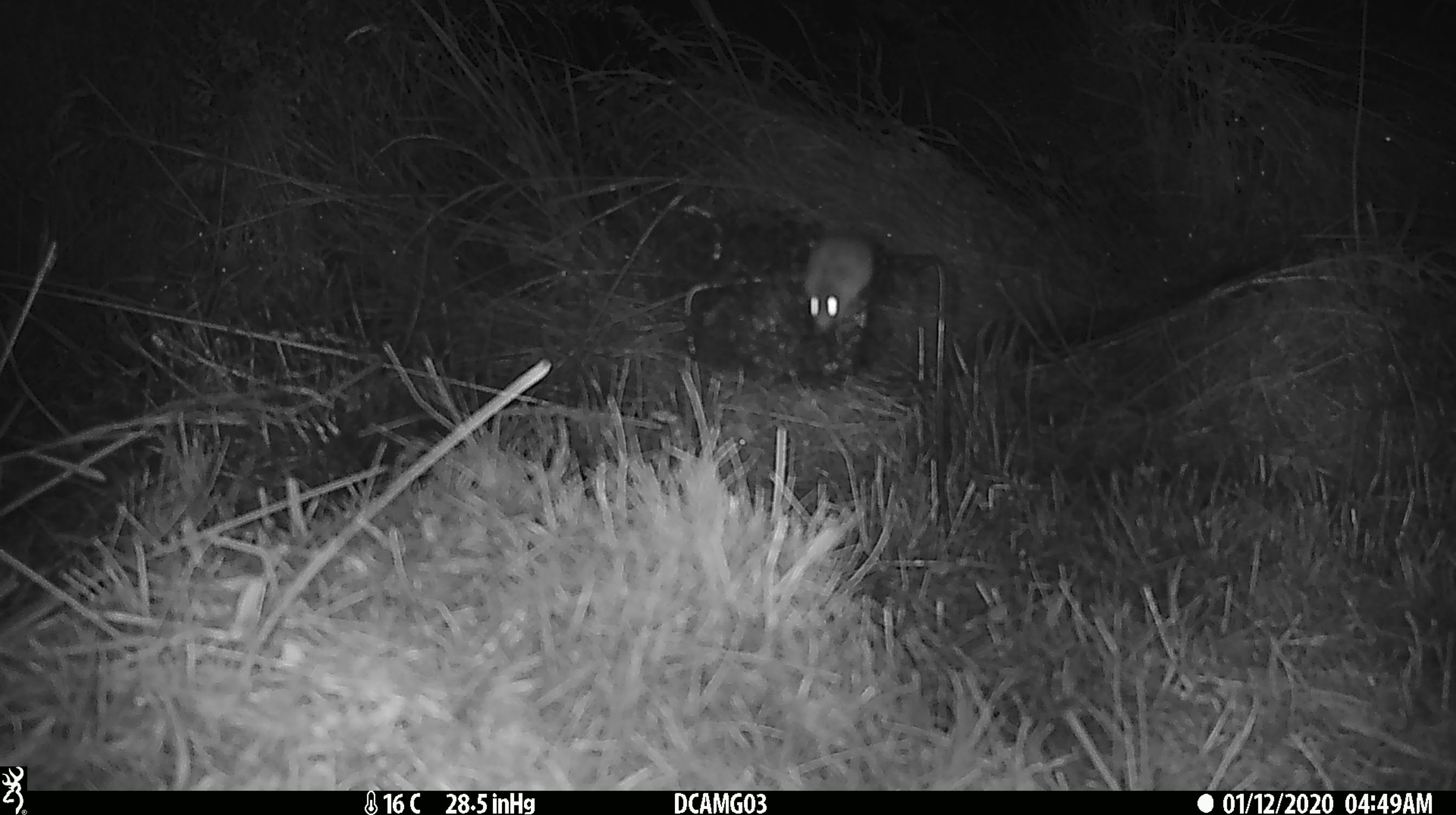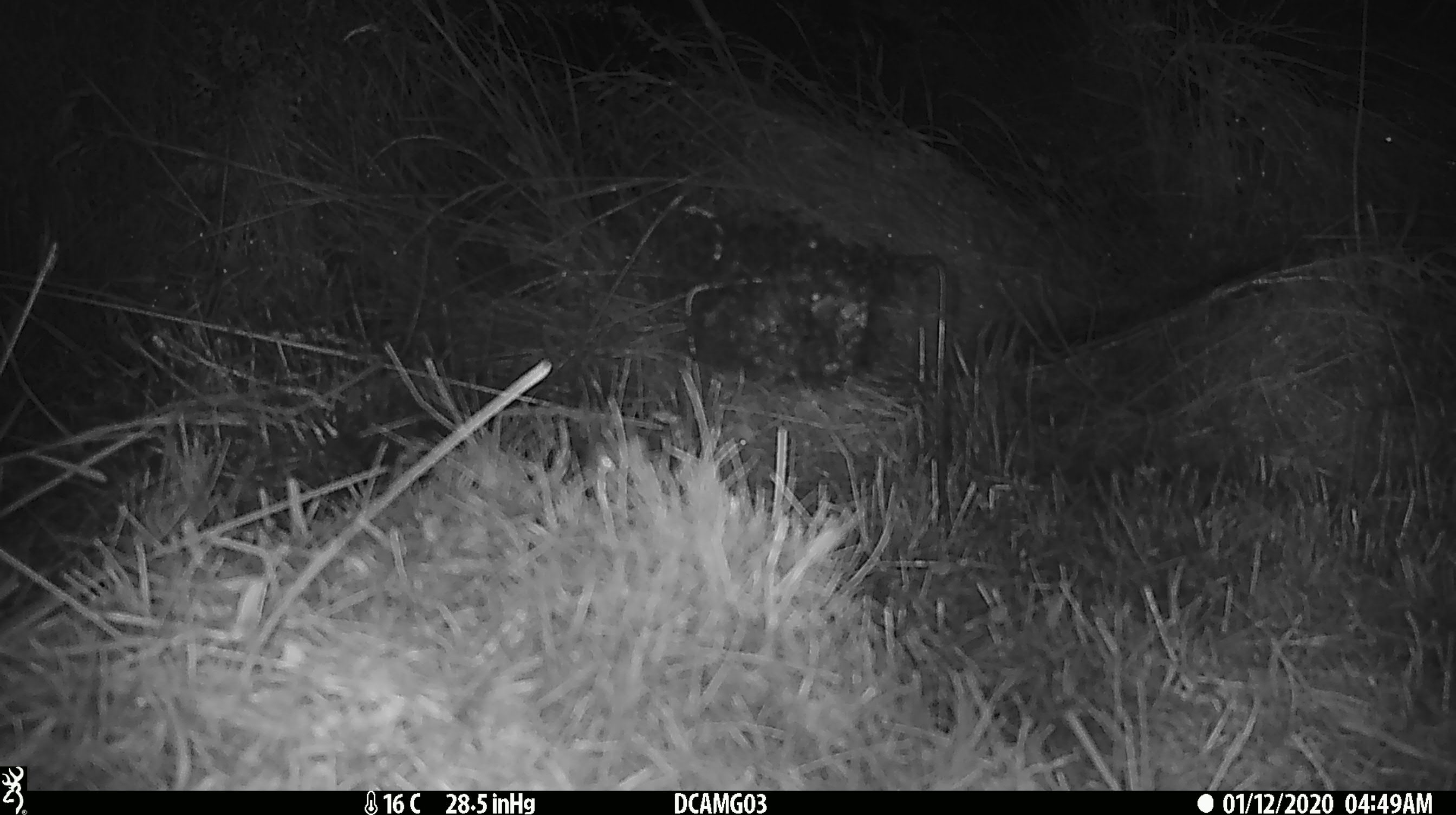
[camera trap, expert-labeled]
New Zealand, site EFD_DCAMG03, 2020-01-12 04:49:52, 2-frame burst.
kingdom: Animalia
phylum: Chordata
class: Mammalia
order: Rodentia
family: Muridae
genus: Mus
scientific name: Mus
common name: mouse